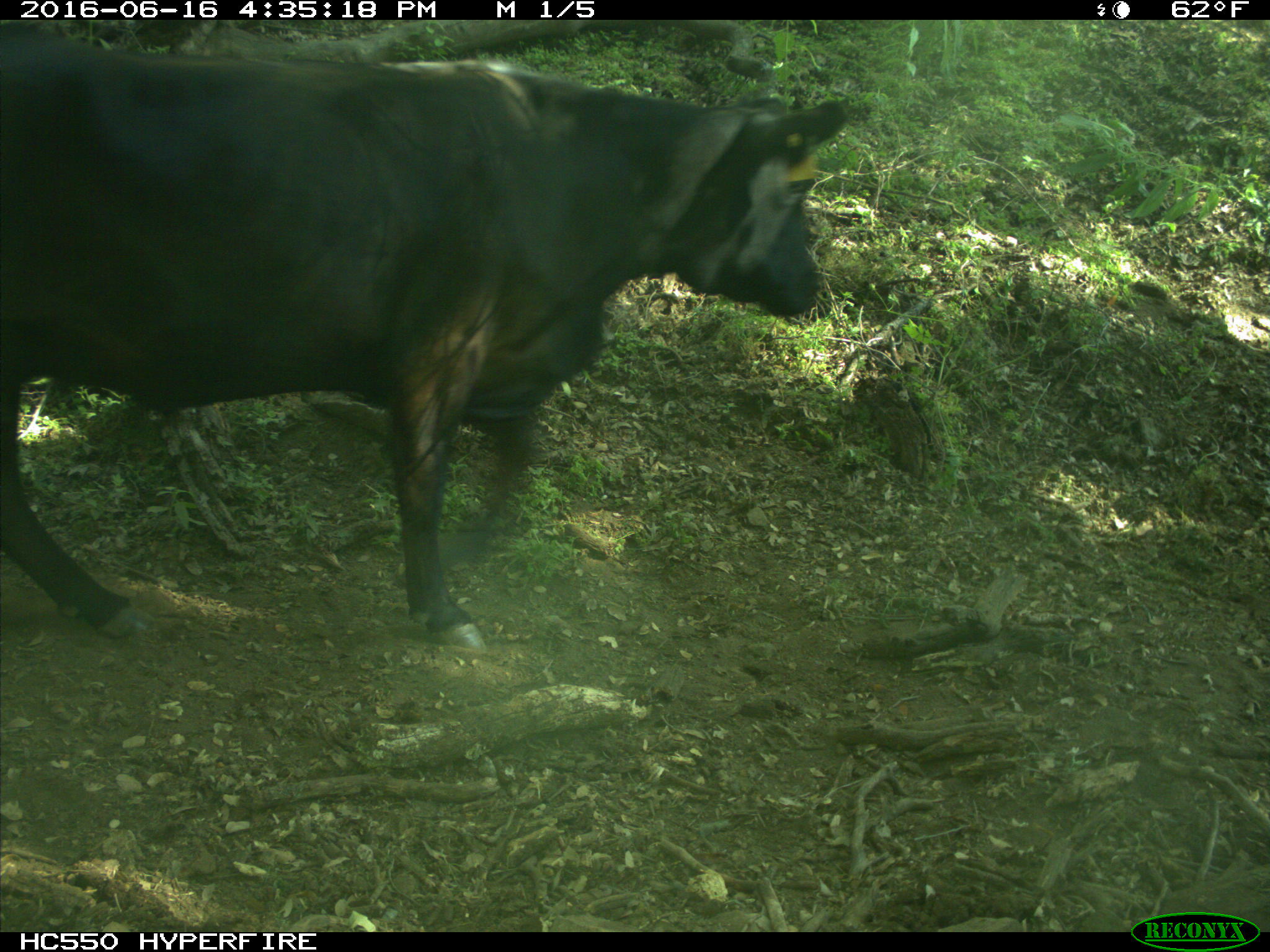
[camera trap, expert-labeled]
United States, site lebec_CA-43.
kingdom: Animalia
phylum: Chordata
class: Mammalia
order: Artiodactyla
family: Bovidae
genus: Bos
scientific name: Bos taurus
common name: domestic cow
Bos taurus (domestic cow).